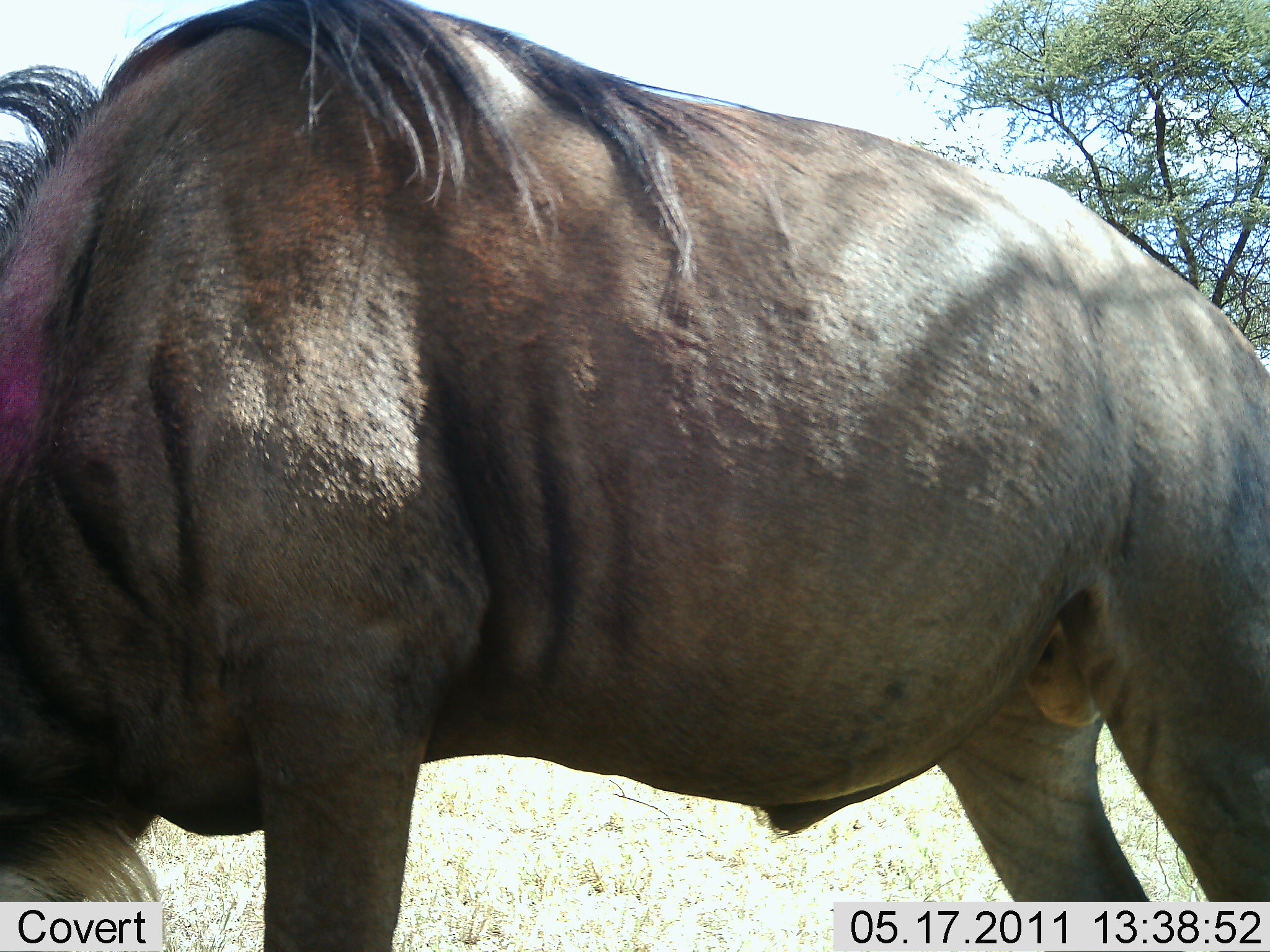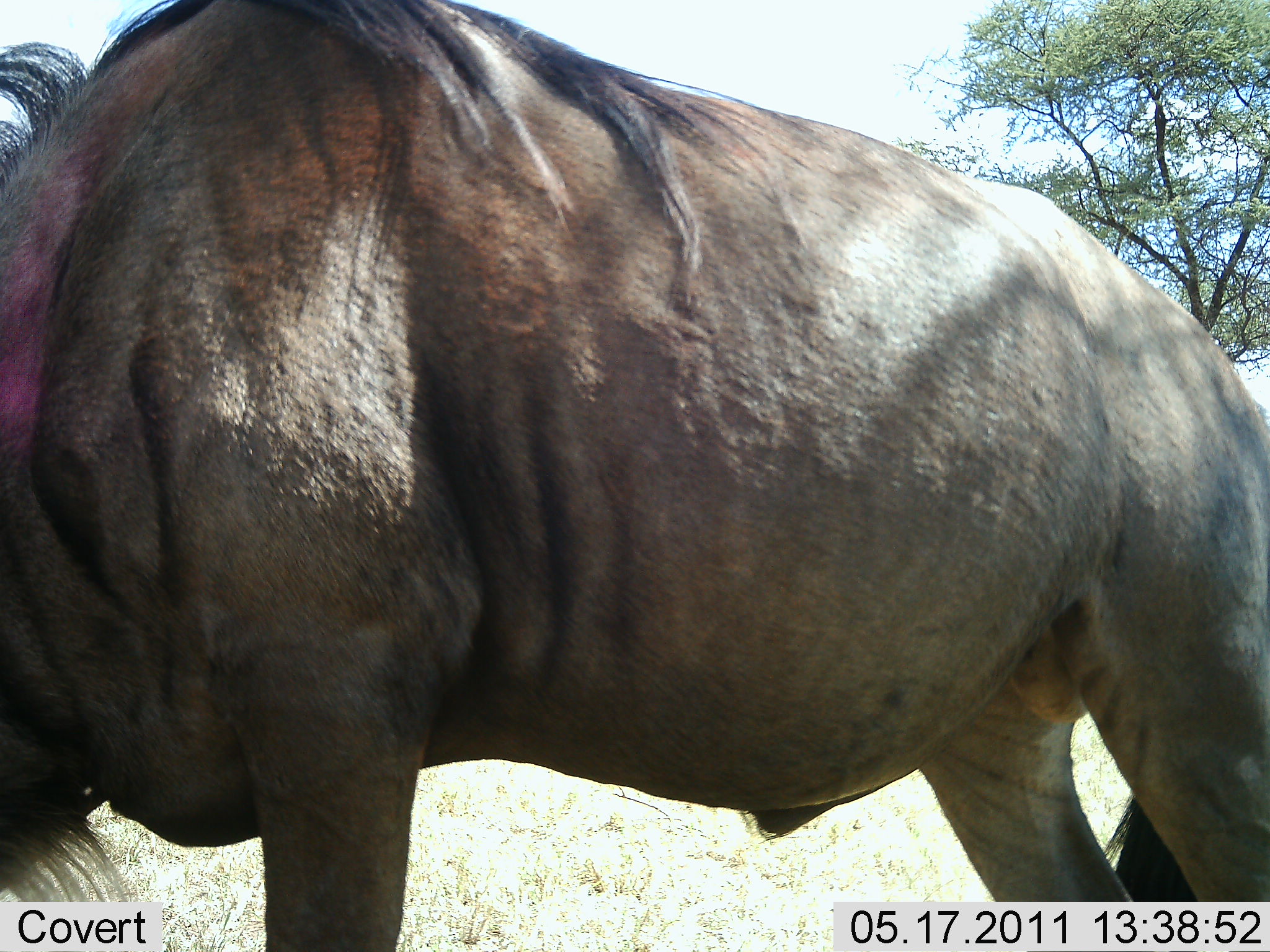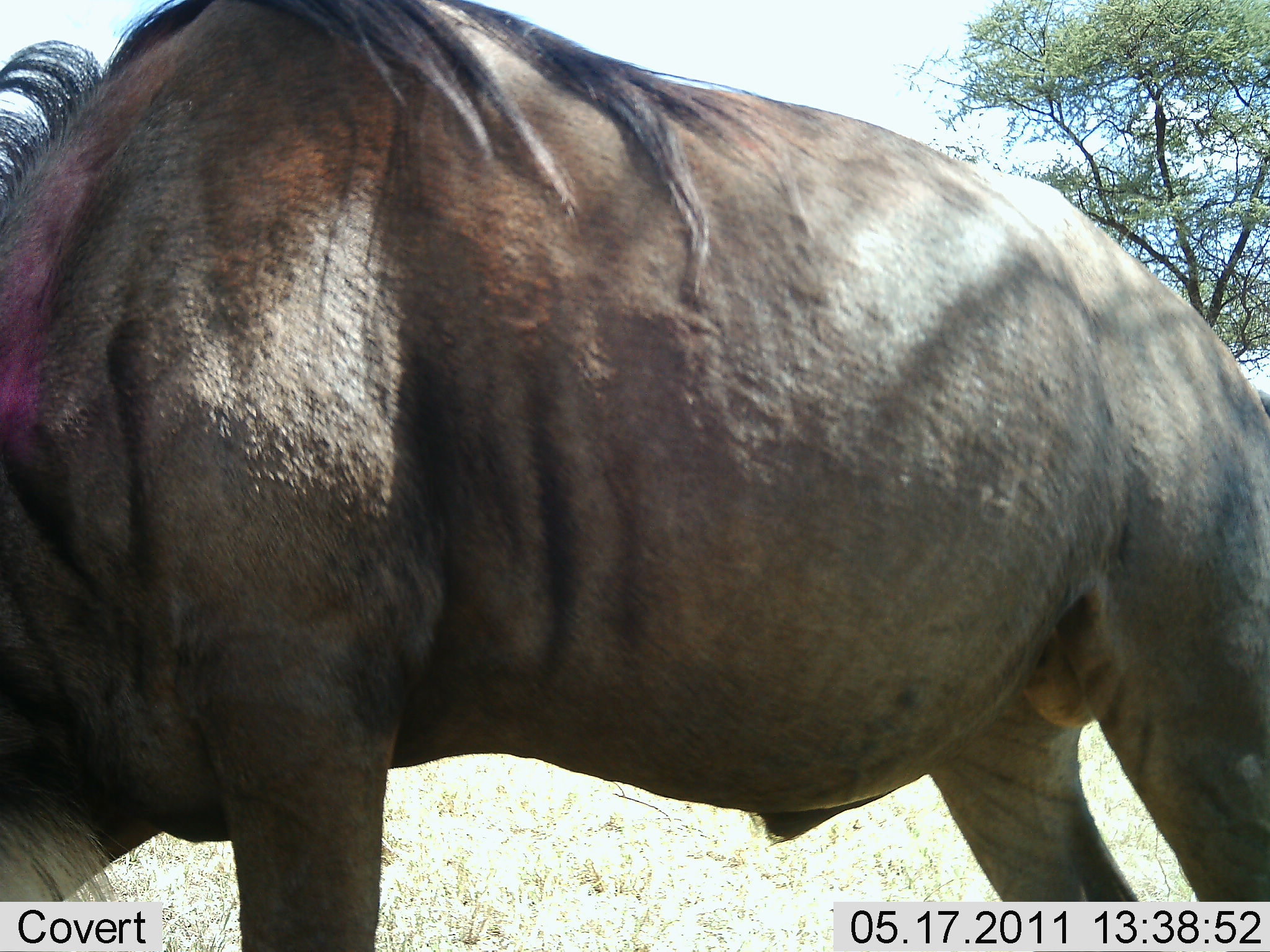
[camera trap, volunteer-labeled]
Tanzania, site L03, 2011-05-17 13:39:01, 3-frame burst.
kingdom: Animalia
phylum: Chordata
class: Mammalia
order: Artiodactyla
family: Bovidae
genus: Connochaetes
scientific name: Connochaetes taurinus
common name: blue wildebeest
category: wildebeest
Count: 1.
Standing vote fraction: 58%.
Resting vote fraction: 0%.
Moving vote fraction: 0%.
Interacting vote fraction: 0%.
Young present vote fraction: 0%.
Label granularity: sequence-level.